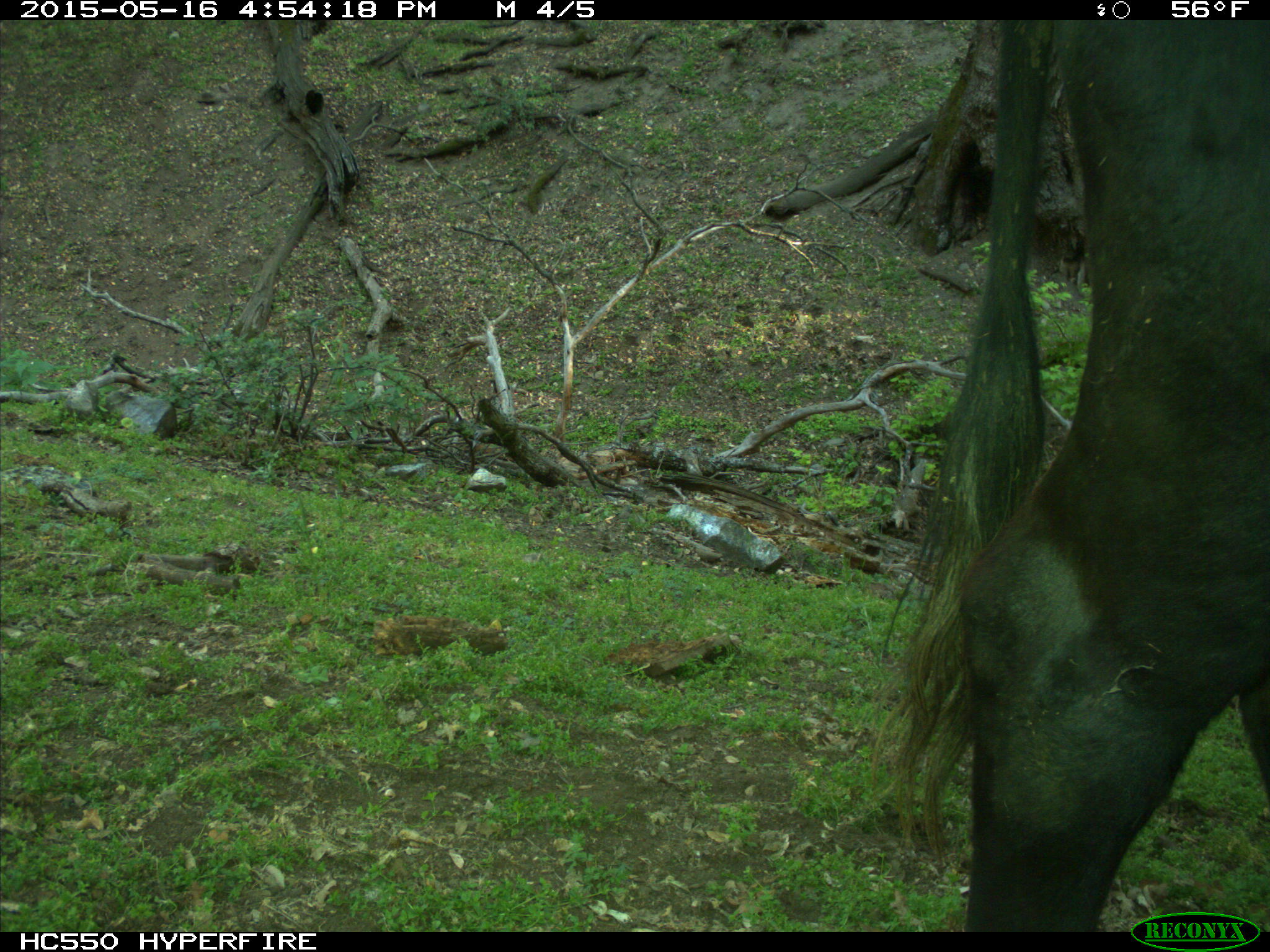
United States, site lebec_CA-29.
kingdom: Animalia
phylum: Chordata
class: Mammalia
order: Artiodactyla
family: Bovidae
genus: Bos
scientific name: Bos taurus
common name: domestic cow